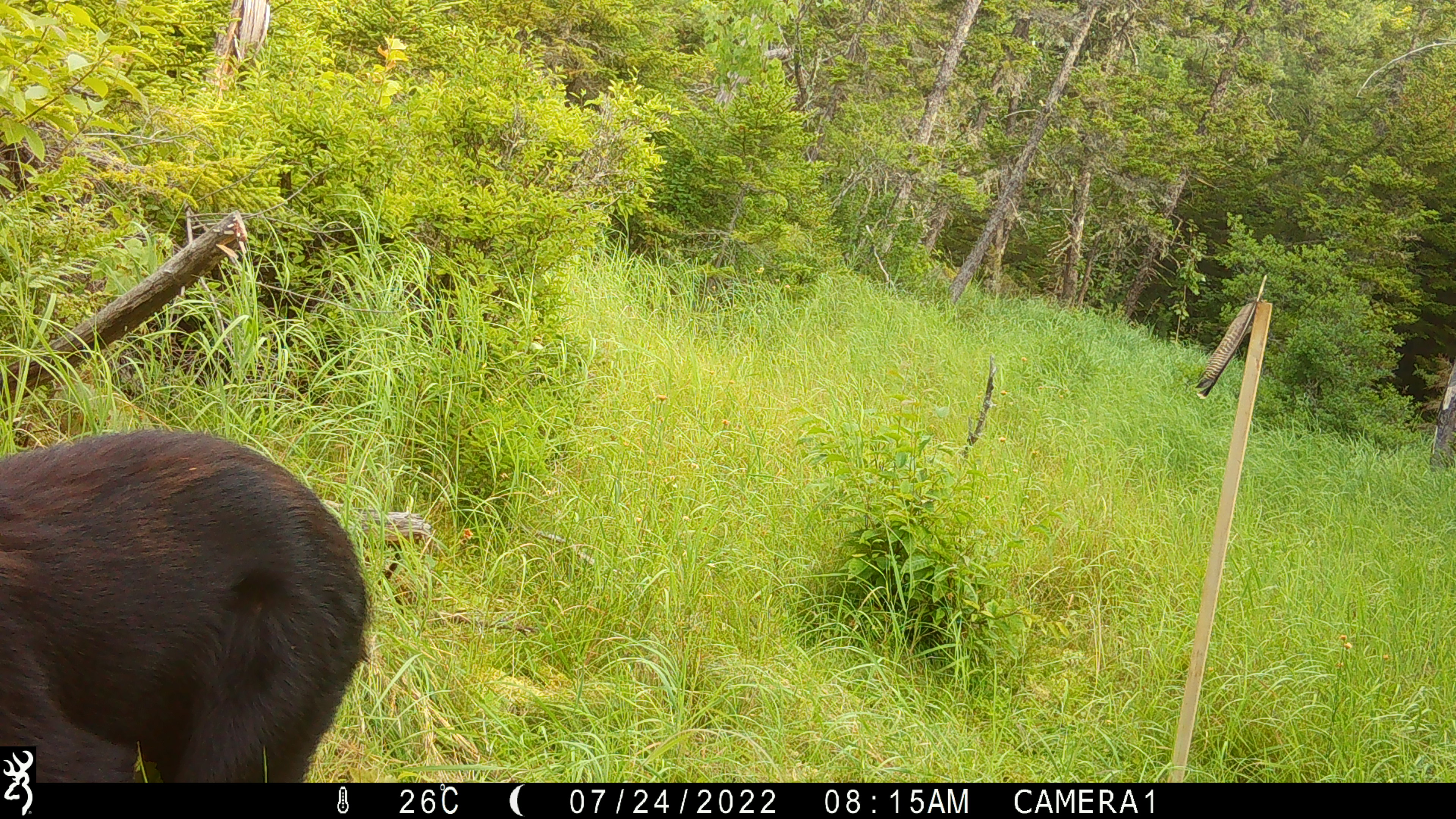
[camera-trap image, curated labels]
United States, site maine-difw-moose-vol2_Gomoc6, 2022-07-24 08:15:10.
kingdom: Animalia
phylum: Chordata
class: Mammalia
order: Carnivora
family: Ursidae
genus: Ursus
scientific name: Ursus americanus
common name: black bear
Black bear (Ursus americanus).